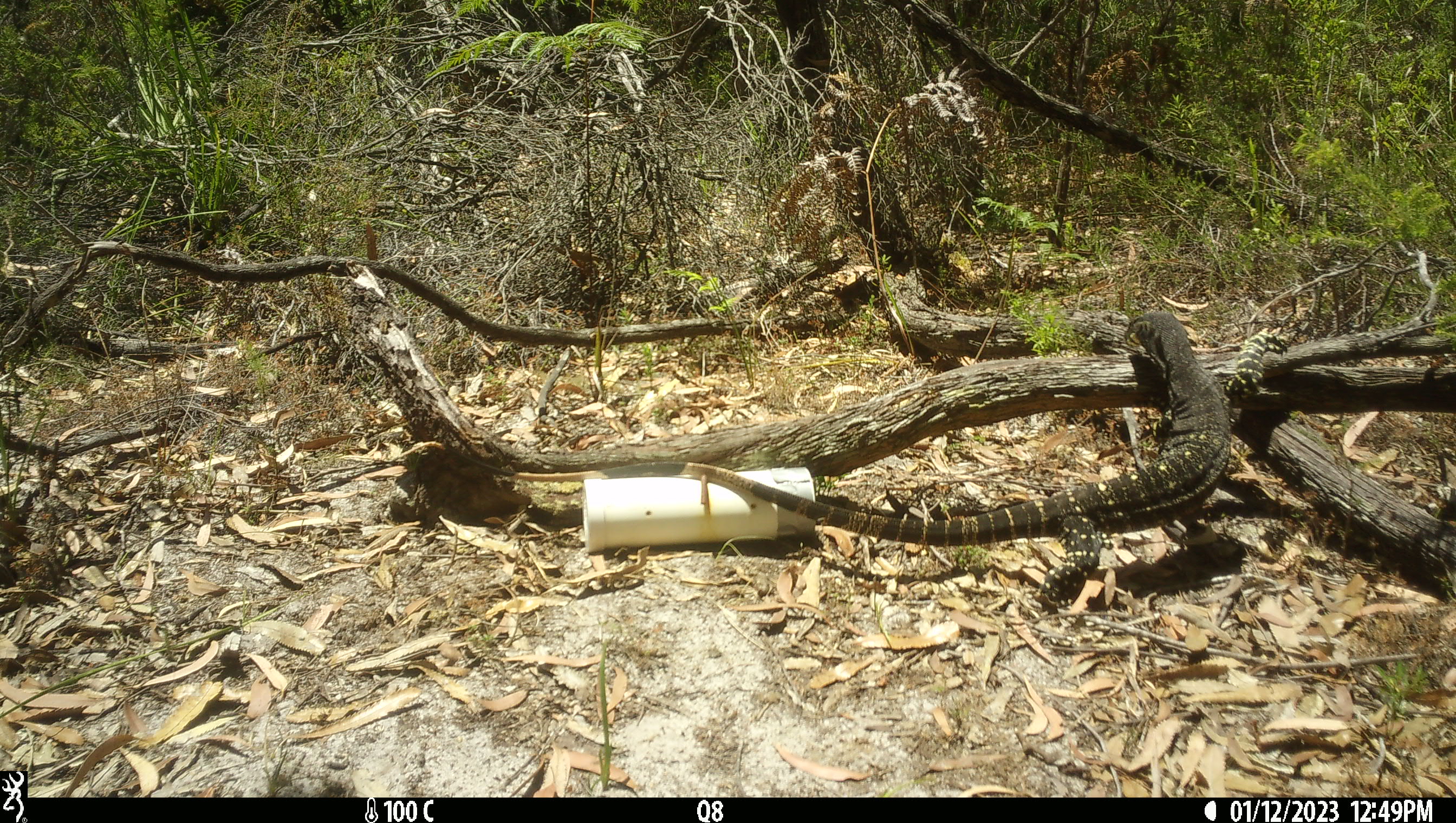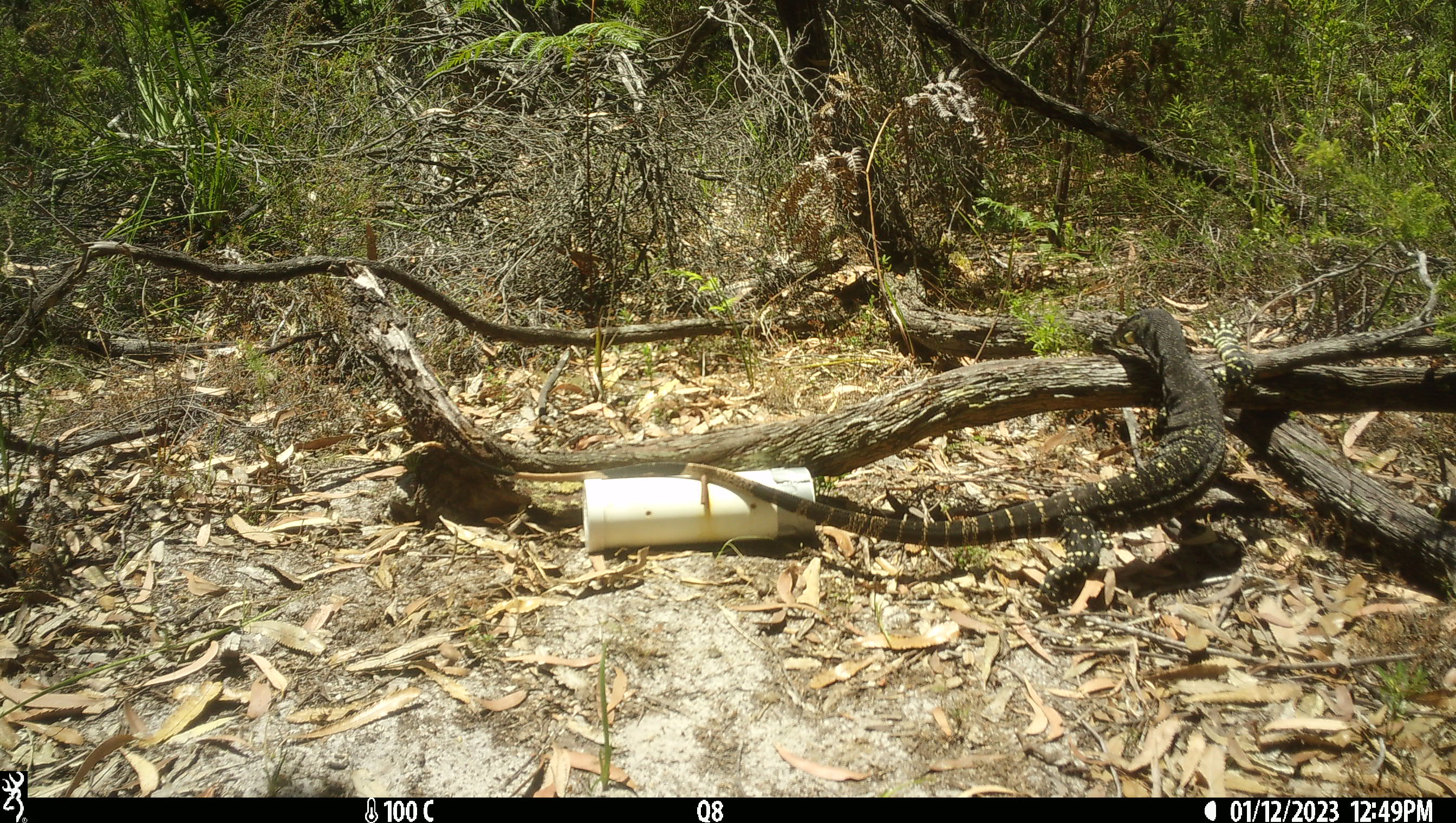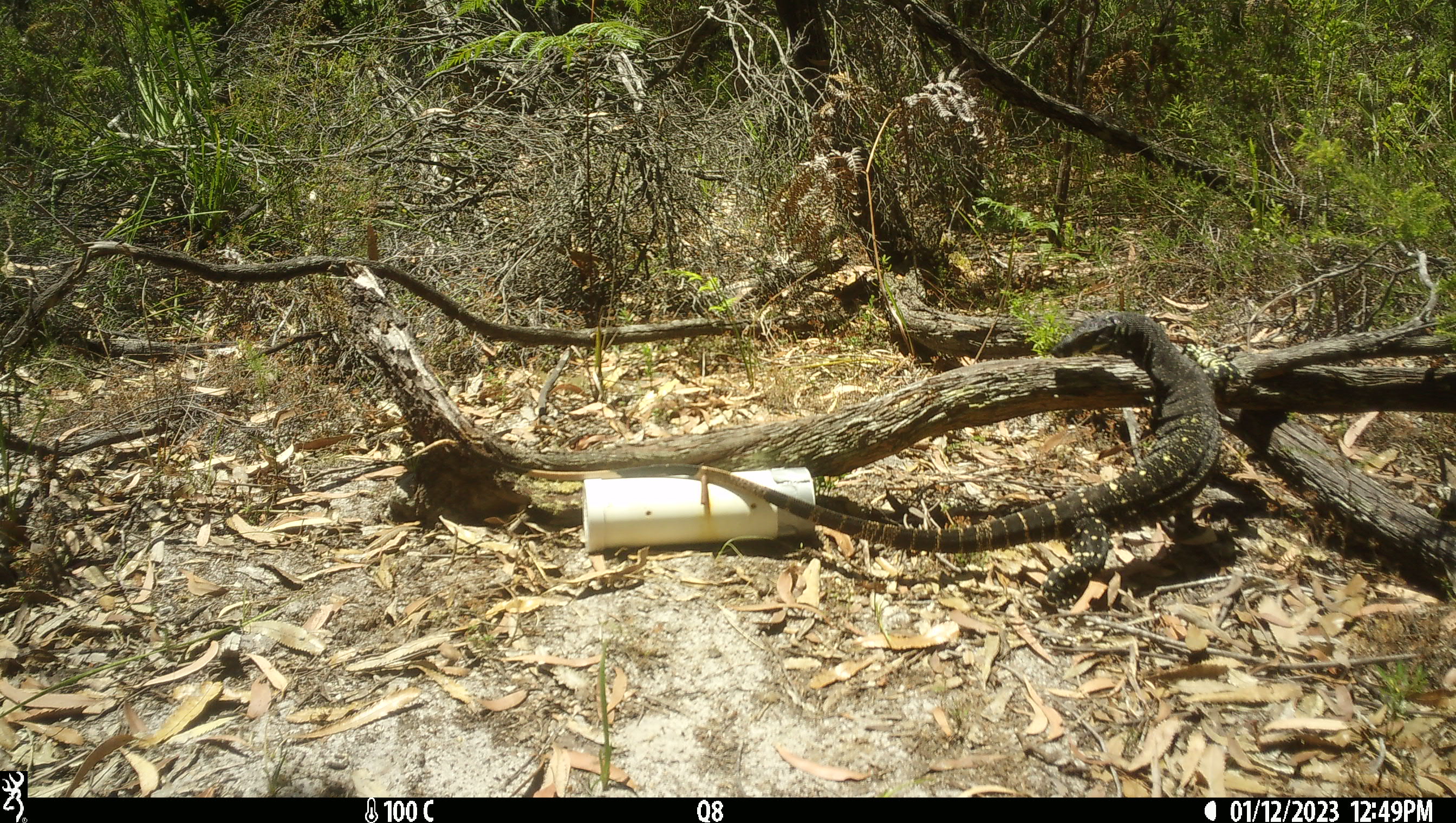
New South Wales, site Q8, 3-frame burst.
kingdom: Animalia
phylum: Chordata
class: Reptilia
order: Squamata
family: Varanidae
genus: Varanus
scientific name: Varanus varius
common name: lace monitor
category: goanna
Goanna (lace monitor) (Varanus varius).